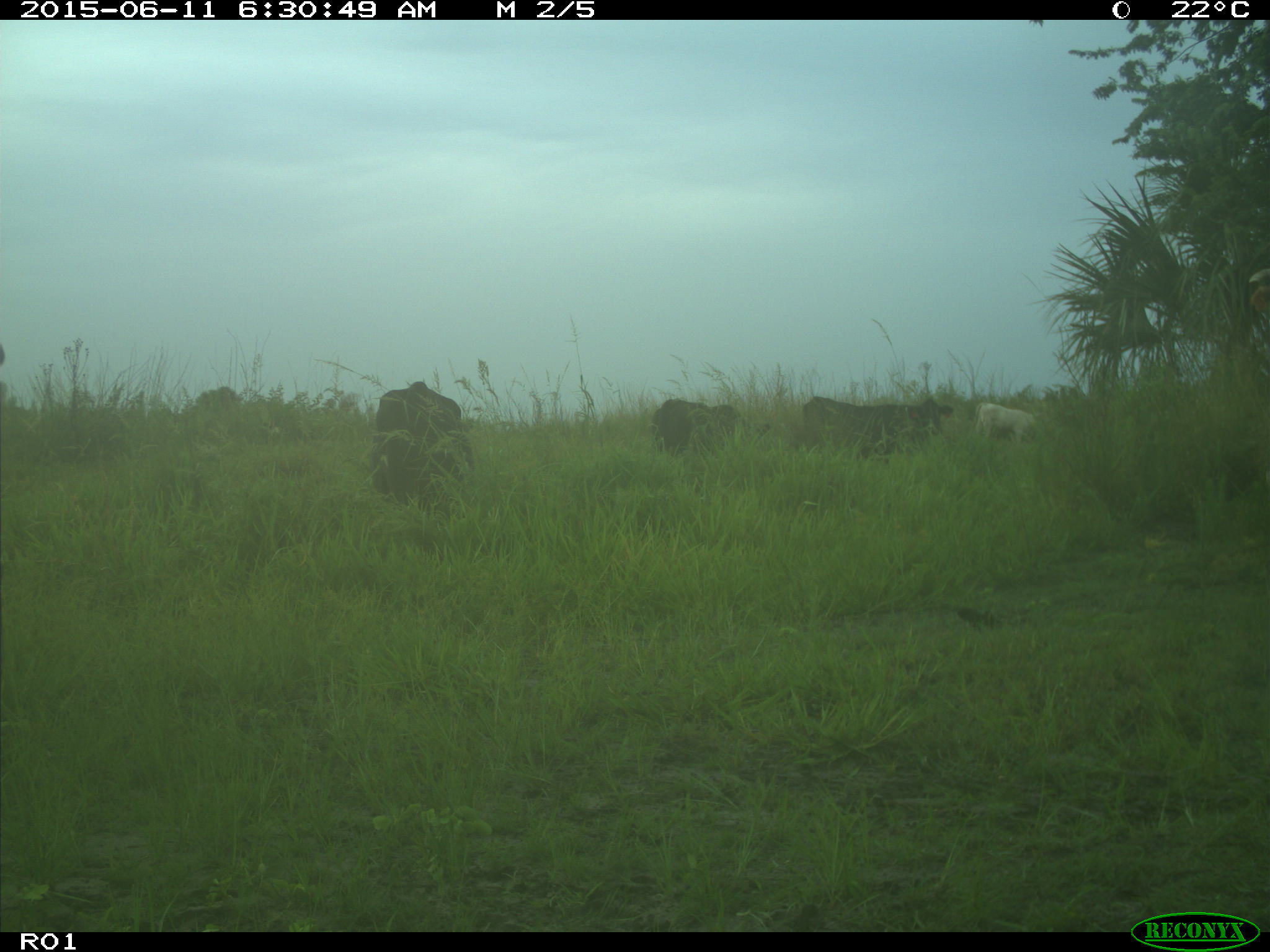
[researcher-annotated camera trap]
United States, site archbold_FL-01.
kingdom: Animalia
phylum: Chordata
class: Mammalia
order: Artiodactyla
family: Bovidae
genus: Bos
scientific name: Bos taurus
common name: domestic cow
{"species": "Bos taurus (domestic cow)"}